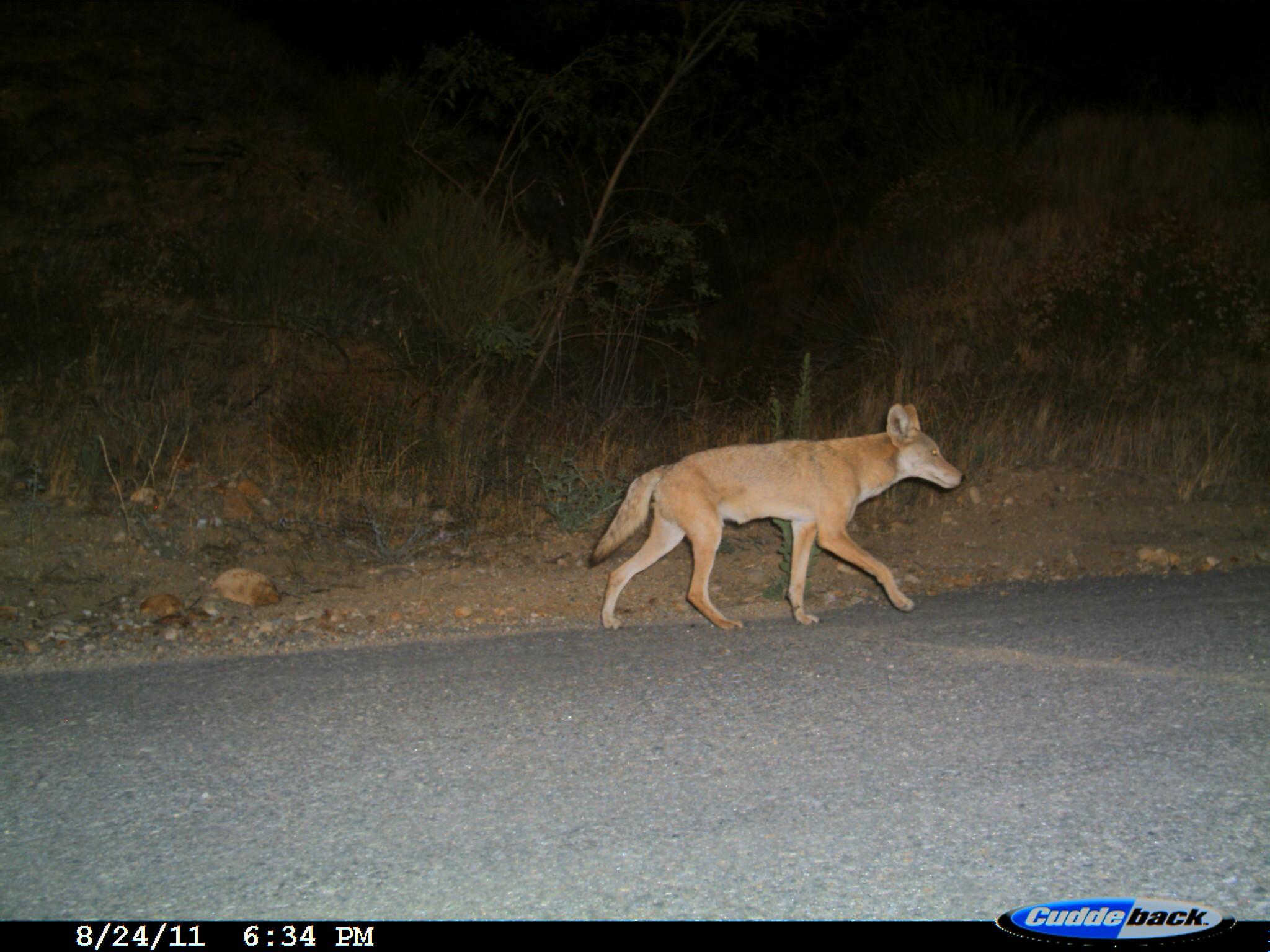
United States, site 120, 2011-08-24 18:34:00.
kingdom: Animalia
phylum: Chordata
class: Mammalia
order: Carnivora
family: Canidae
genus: Canis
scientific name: Canis latrans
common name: coyote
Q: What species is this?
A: Coyote (Canis latrans).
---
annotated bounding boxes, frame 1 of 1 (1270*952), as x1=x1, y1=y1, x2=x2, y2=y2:
coyote: x1=573, y1=392, x2=970, y2=643